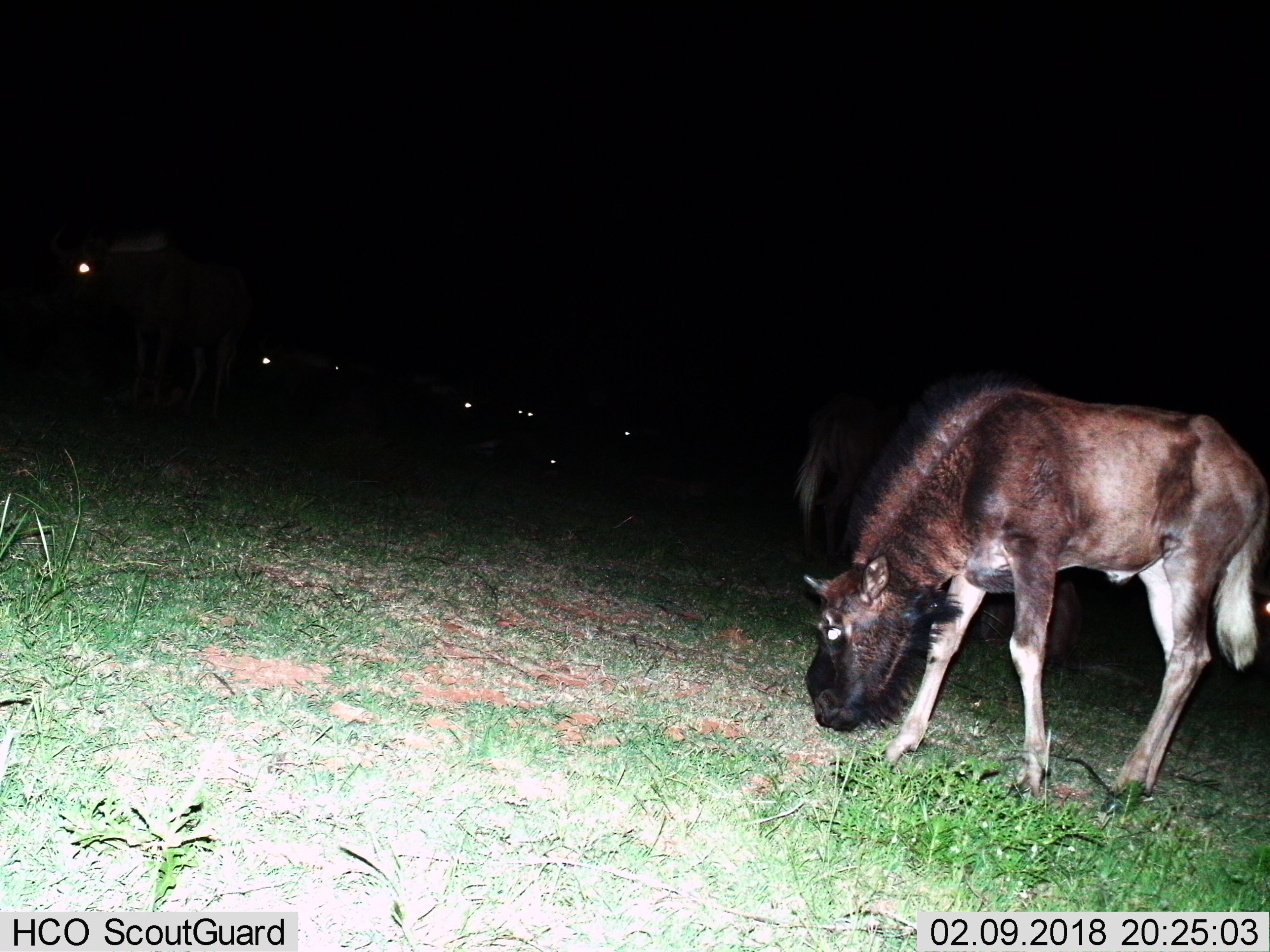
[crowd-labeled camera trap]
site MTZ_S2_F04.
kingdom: Animalia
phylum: Chordata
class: Mammalia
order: Artiodactyla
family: Bovidae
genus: Connochaetes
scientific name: Connochaetes gnou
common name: black wildebeest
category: wildebeestblack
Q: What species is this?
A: Wildebeestblack (black wildebeest) (Connochaetes gnou).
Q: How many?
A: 7.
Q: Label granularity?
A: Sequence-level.